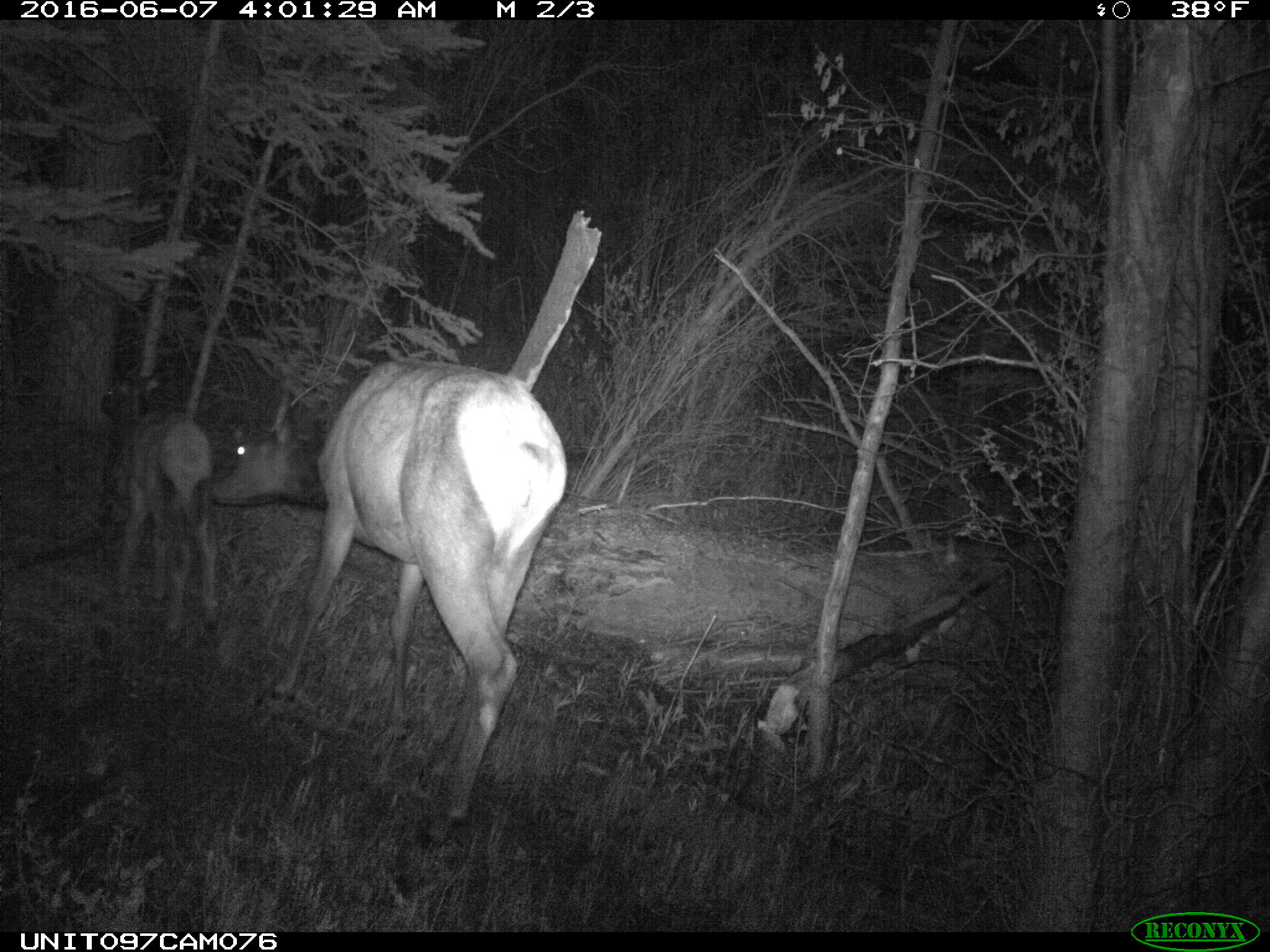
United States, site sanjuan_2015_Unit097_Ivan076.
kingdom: Animalia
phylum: Chordata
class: Mammalia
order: Artiodactyla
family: Cervidae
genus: Cervus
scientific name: Cervus elaphus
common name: red deer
Cervus elaphus (red deer).